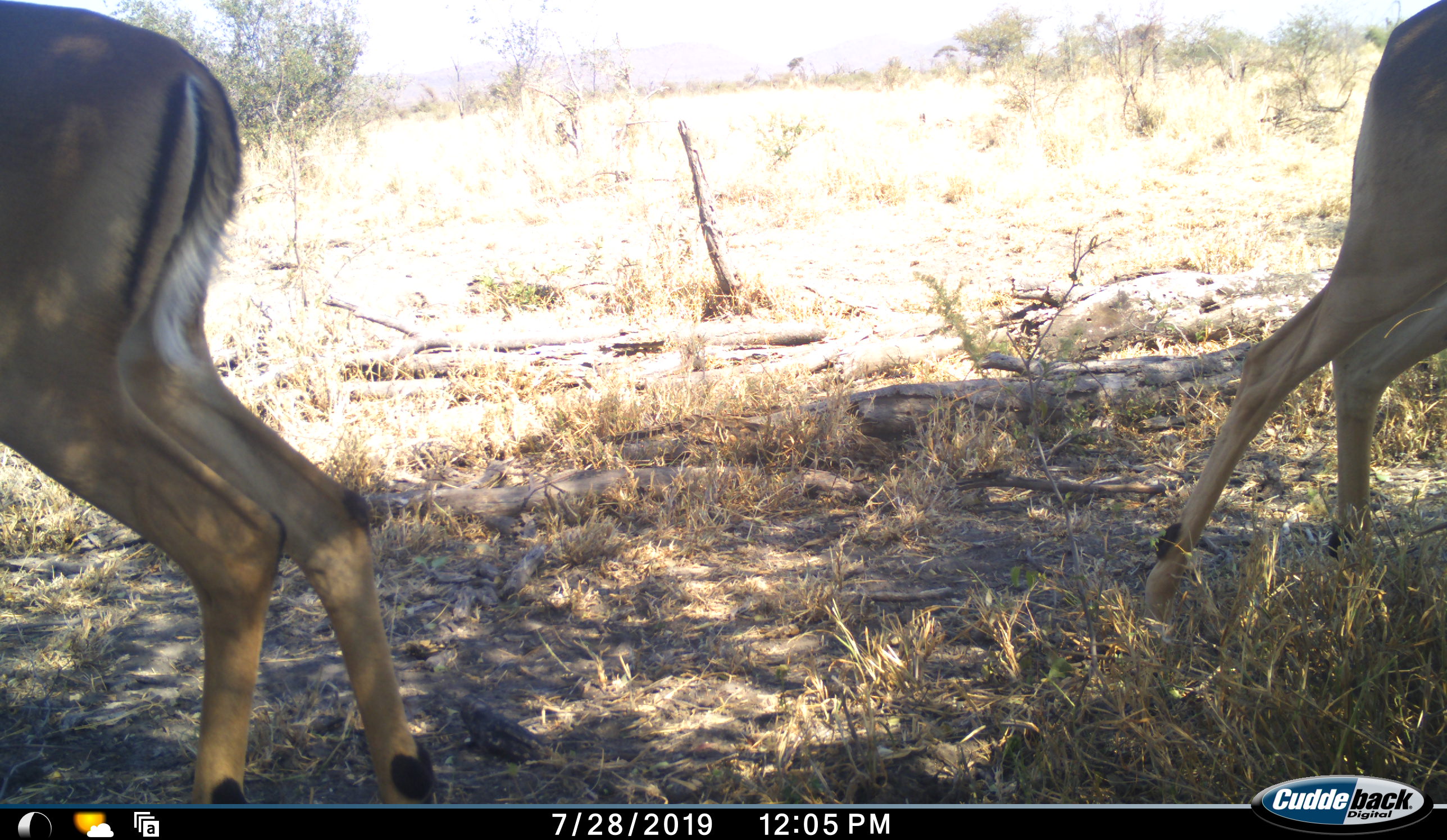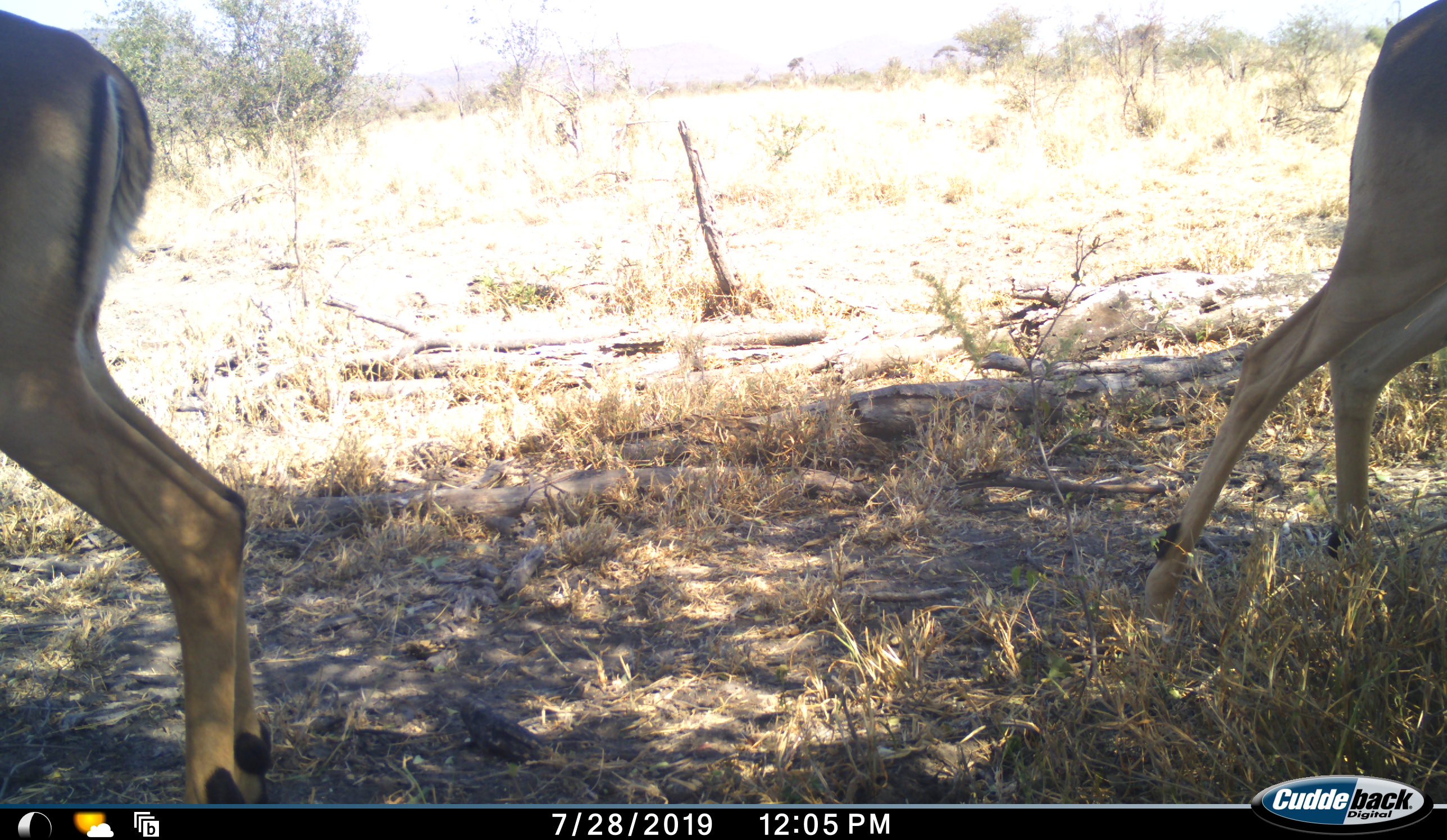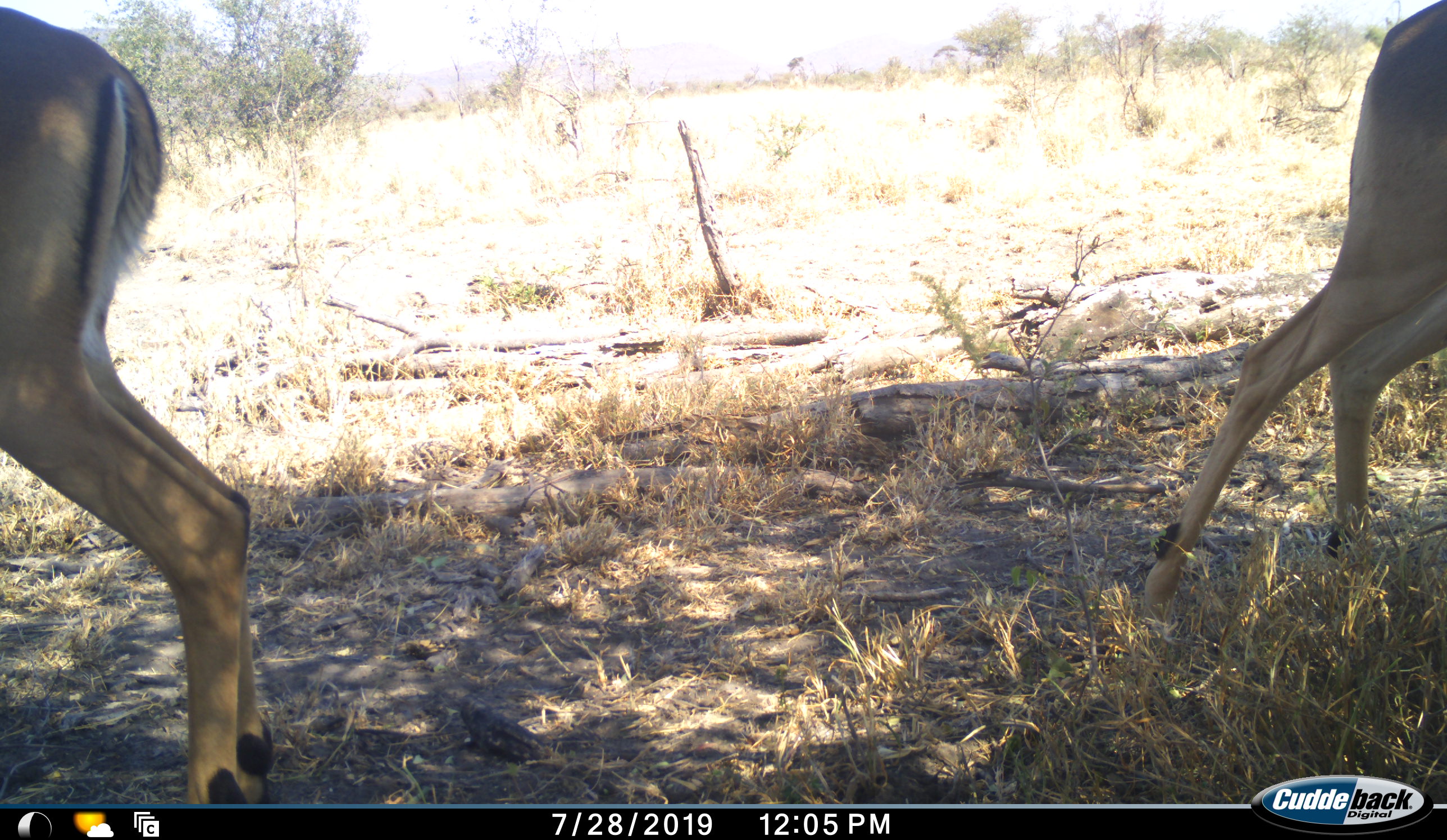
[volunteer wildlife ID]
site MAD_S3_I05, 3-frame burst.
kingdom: Animalia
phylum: Chordata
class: Mammalia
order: Artiodactyla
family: Bovidae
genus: Aepyceros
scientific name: Aepyceros melampus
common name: impala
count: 2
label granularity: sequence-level